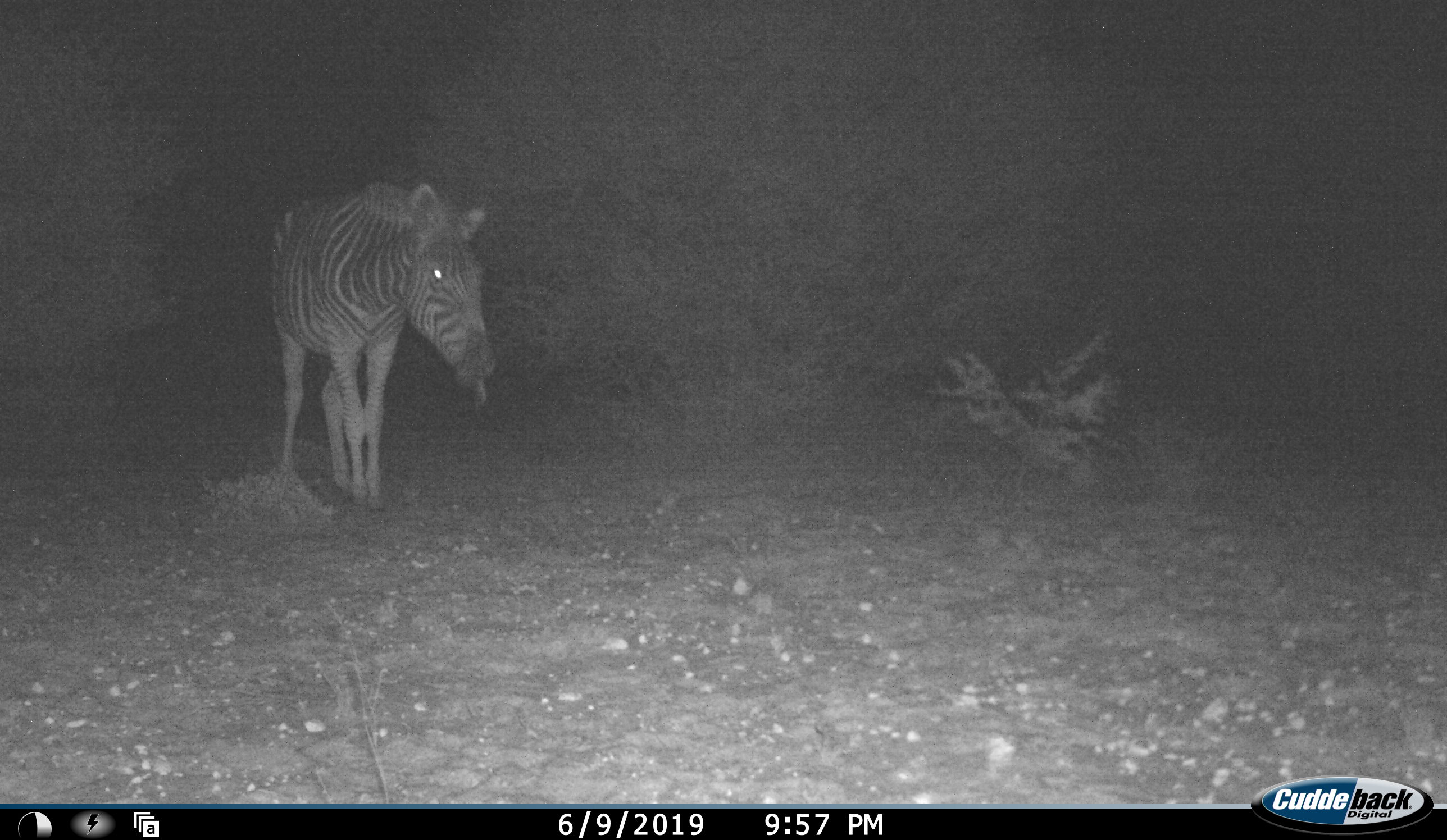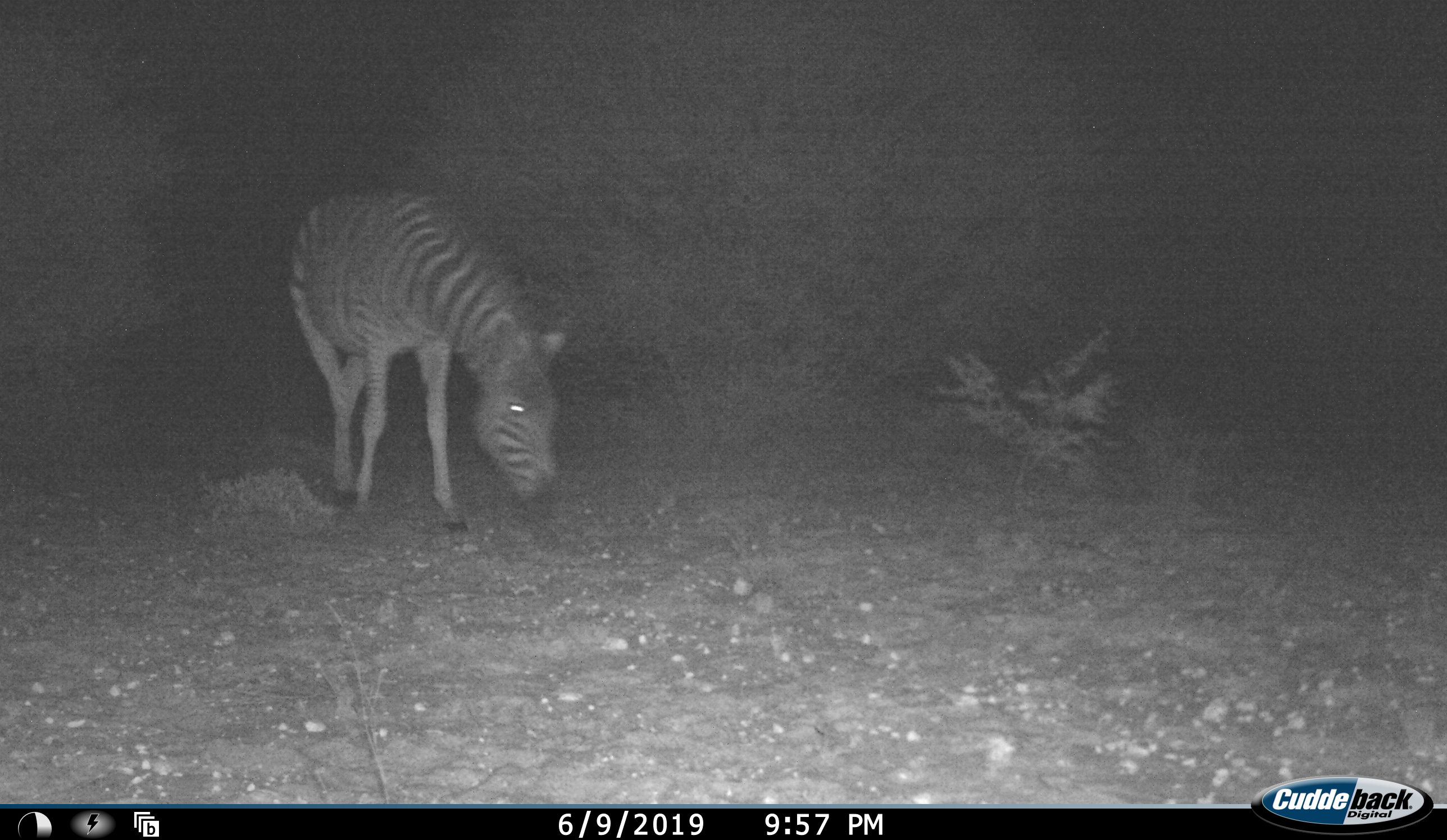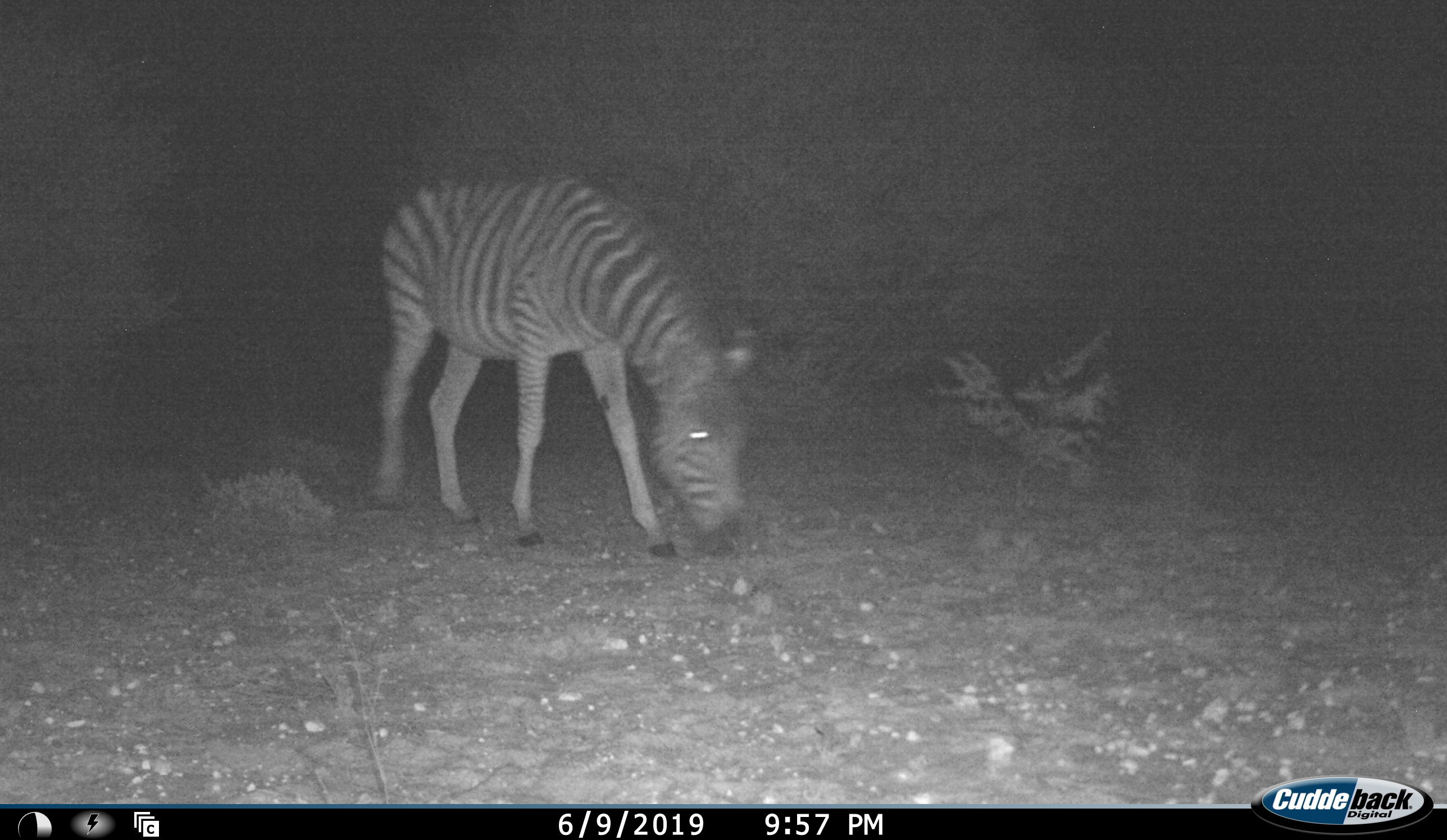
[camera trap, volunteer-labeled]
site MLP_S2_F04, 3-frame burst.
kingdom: Animalia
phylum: Chordata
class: Mammalia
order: Perissodactyla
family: Equidae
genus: Equus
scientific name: Equus quagga burchellii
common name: burchell's zebra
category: zebraburchells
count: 1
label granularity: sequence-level